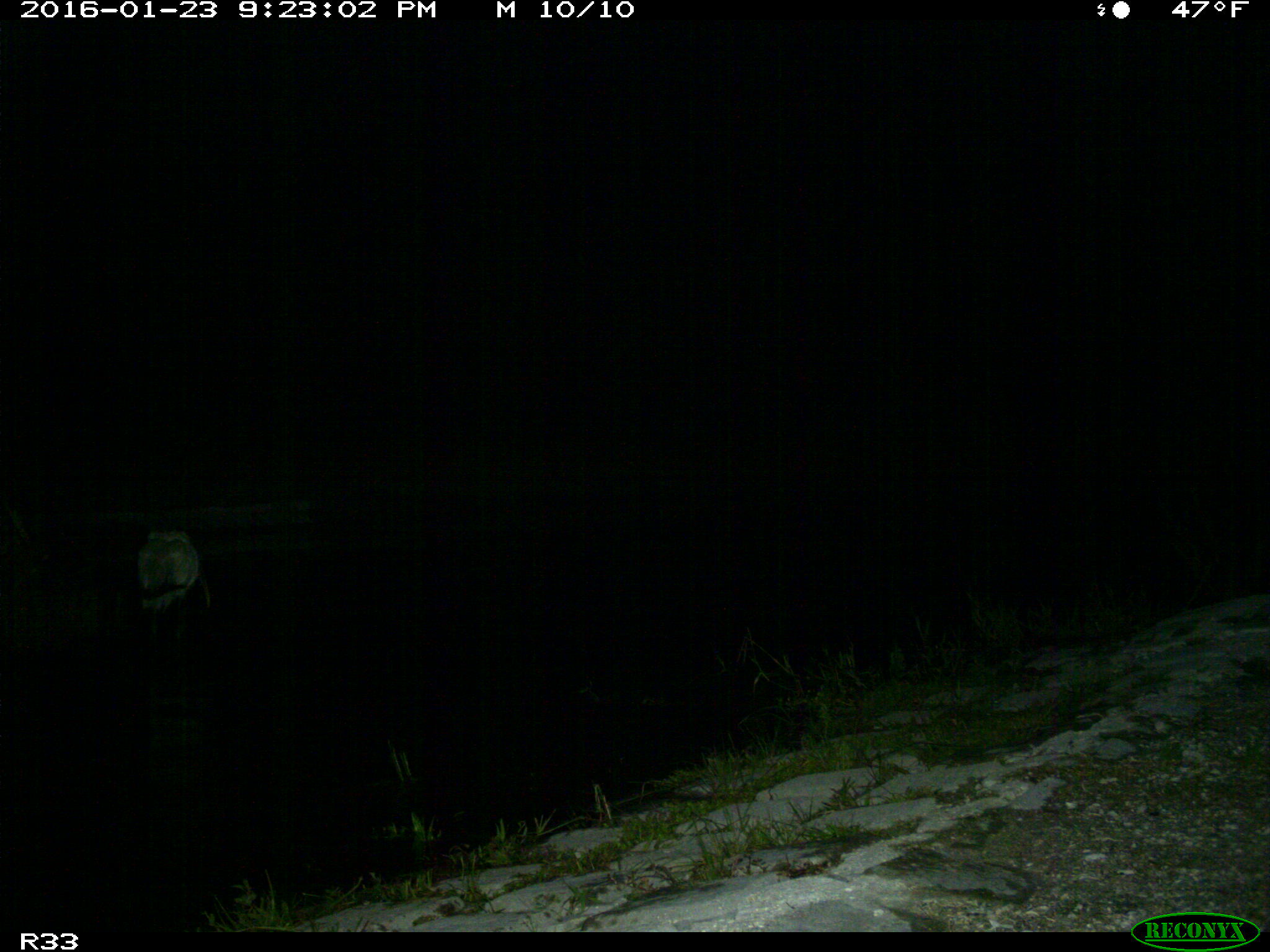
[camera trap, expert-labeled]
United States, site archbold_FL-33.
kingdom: Animalia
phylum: Chordata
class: Aves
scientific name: Aves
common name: birds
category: unidentified bird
Unidentified bird (birds) (Aves).